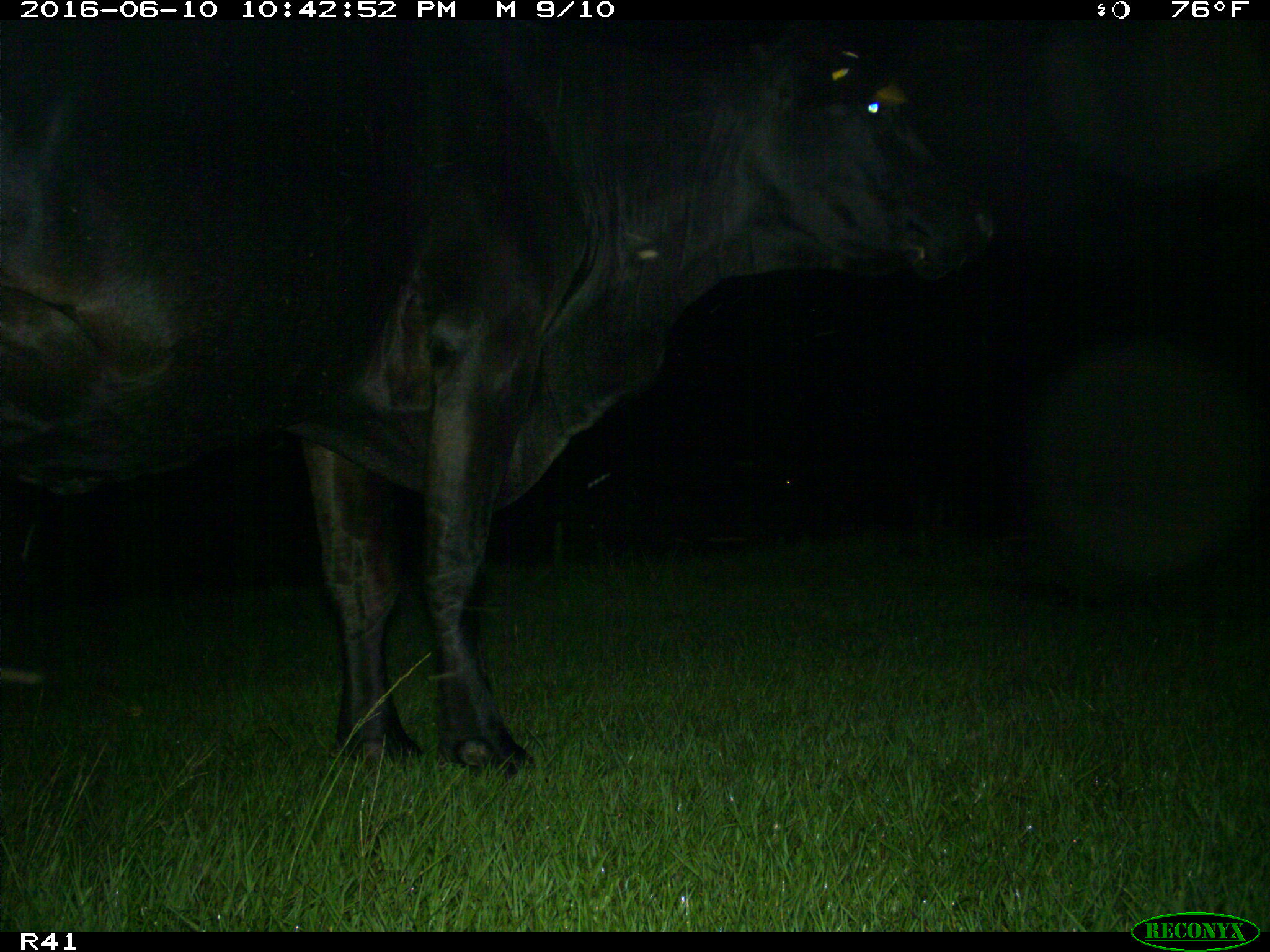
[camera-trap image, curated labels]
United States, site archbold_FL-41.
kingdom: Animalia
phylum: Chordata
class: Mammalia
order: Artiodactyla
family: Bovidae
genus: Bos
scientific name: Bos taurus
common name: domestic cow